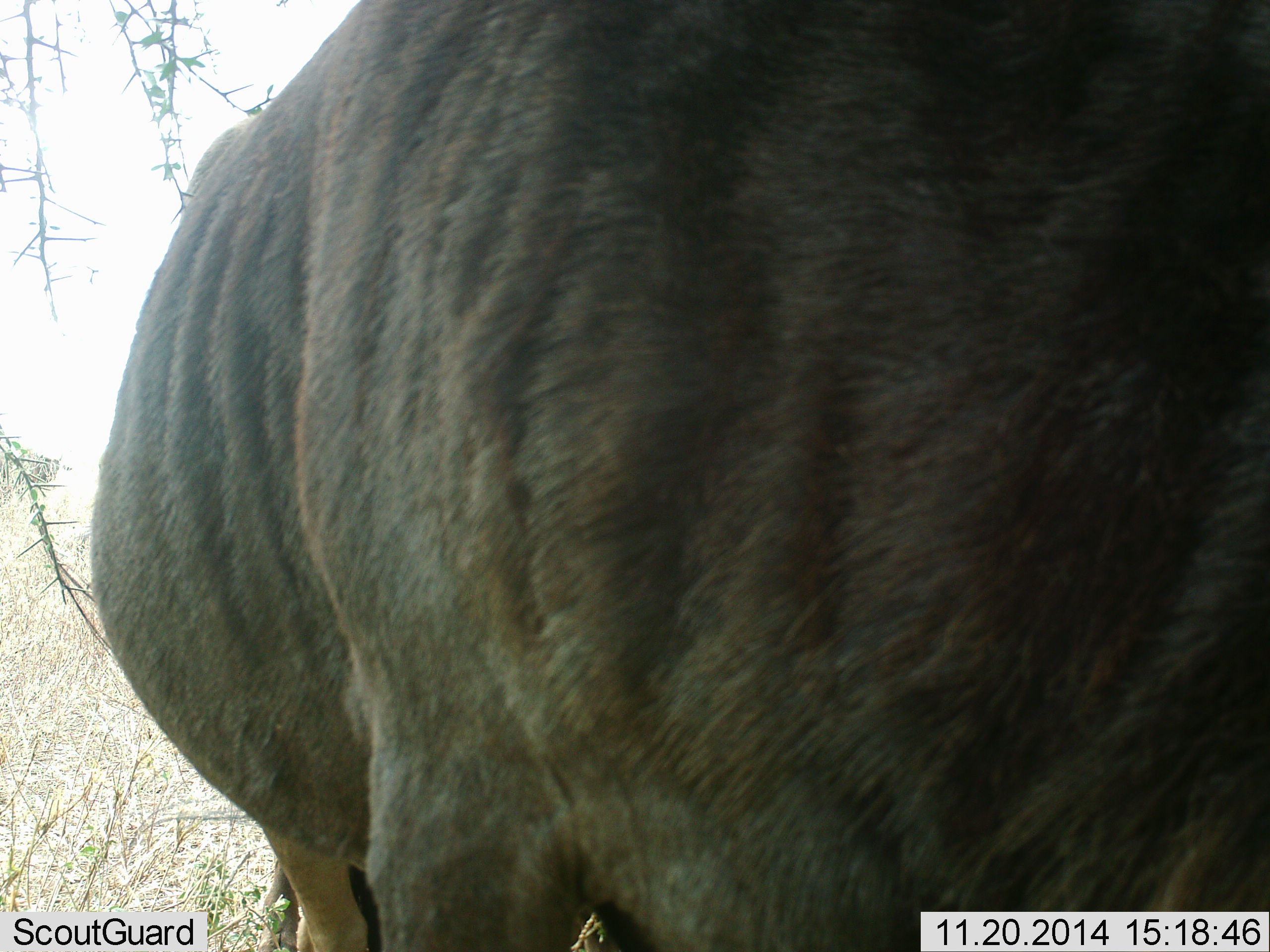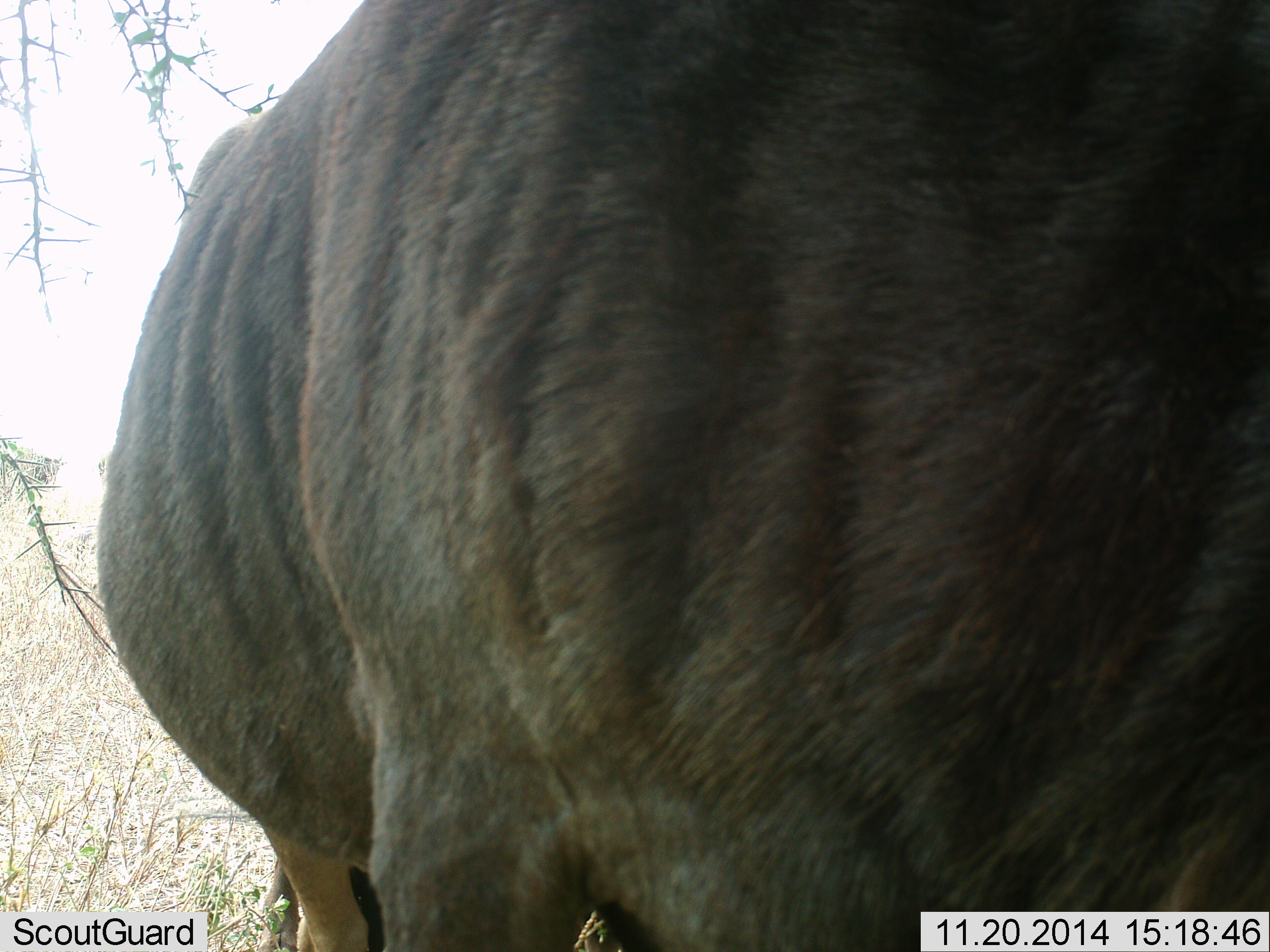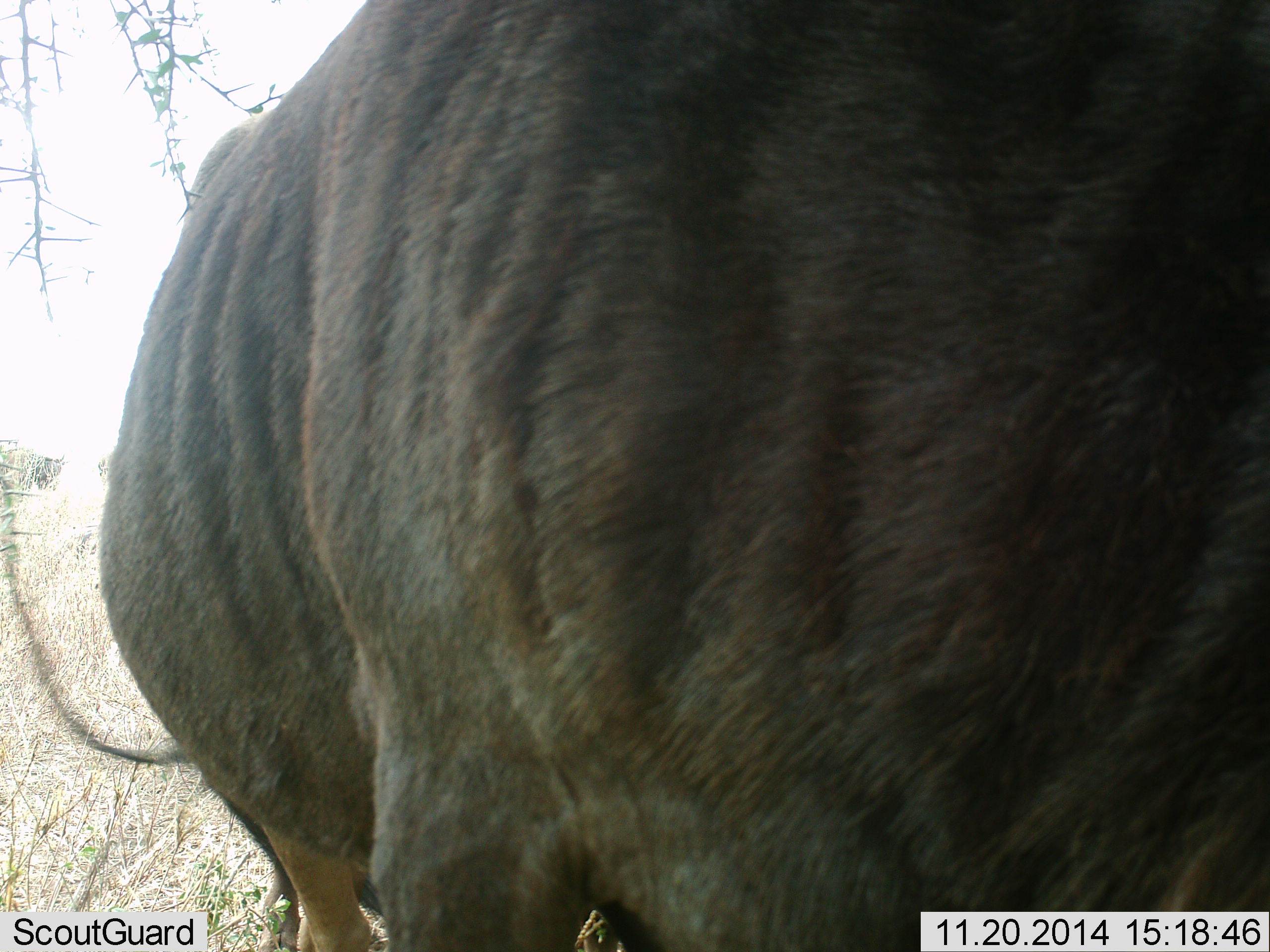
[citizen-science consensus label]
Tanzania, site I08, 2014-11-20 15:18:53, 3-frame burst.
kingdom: Animalia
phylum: Chordata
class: Mammalia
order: Artiodactyla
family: Bovidae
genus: Connochaetes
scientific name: Connochaetes taurinus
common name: blue wildebeest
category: wildebeest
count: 1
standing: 90%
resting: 10%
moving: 0%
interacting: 0%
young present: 0%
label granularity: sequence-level